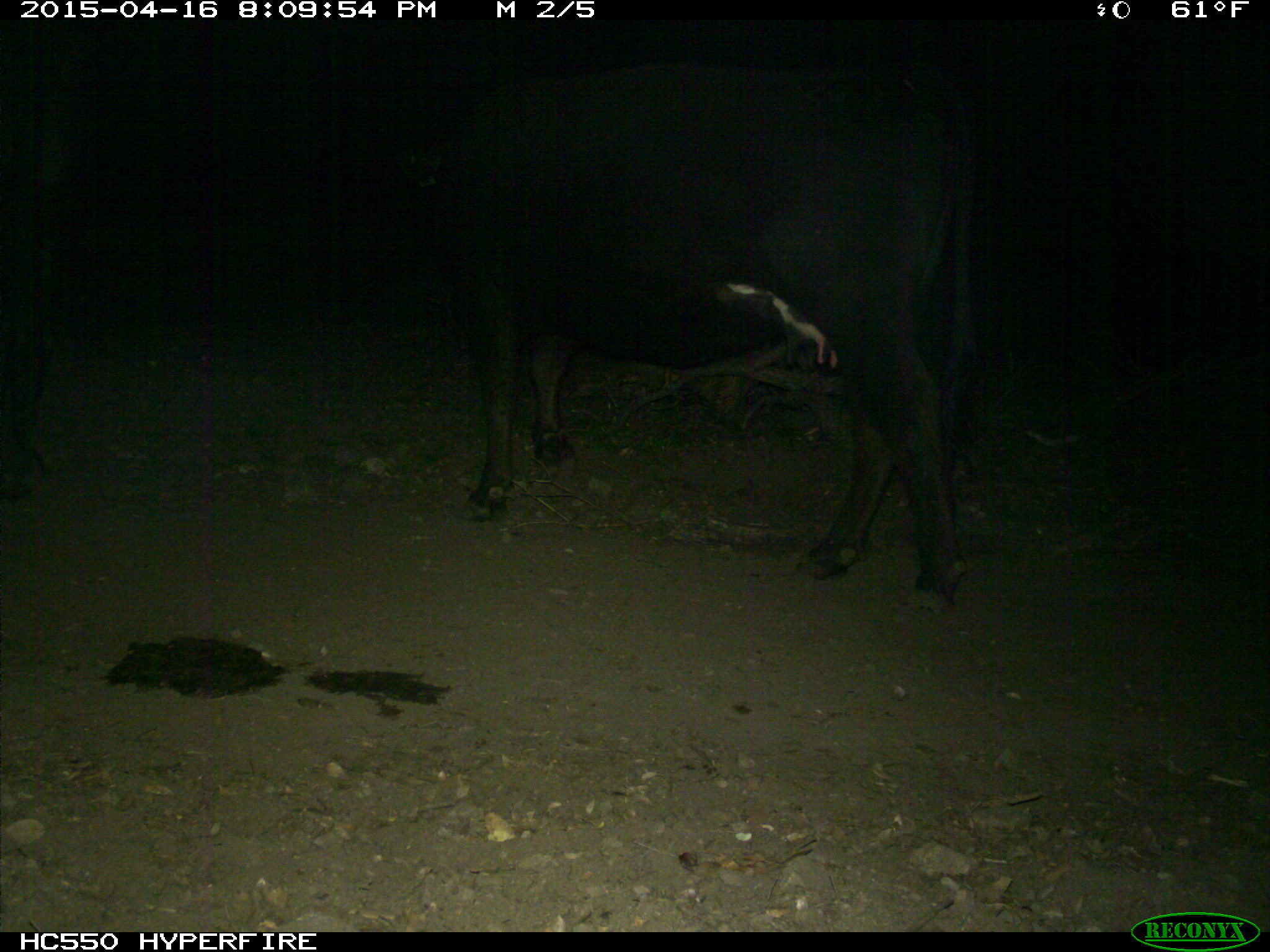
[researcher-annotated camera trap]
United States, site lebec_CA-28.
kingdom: Animalia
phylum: Chordata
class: Mammalia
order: Artiodactyla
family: Bovidae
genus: Bos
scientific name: Bos taurus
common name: domestic cow